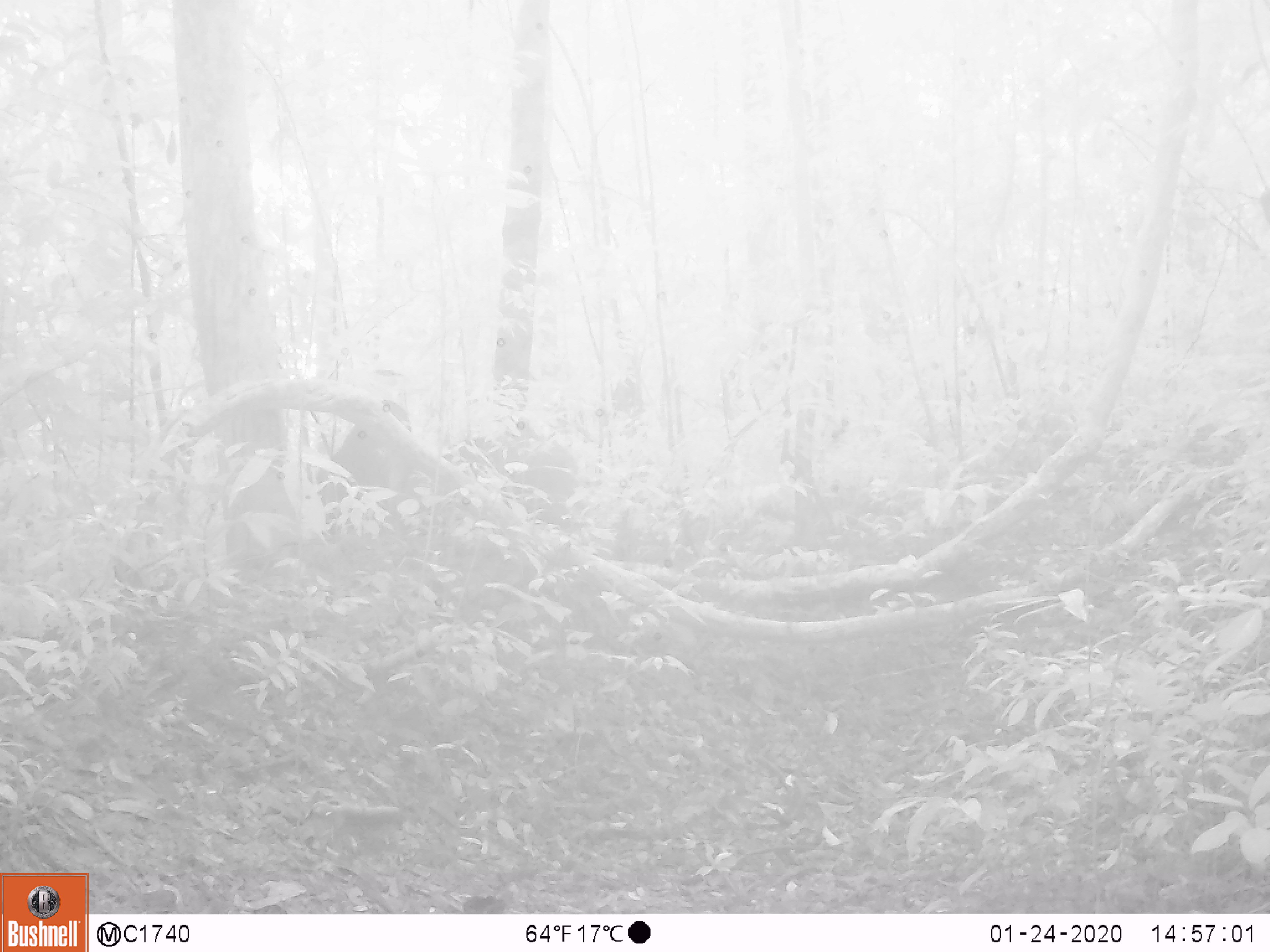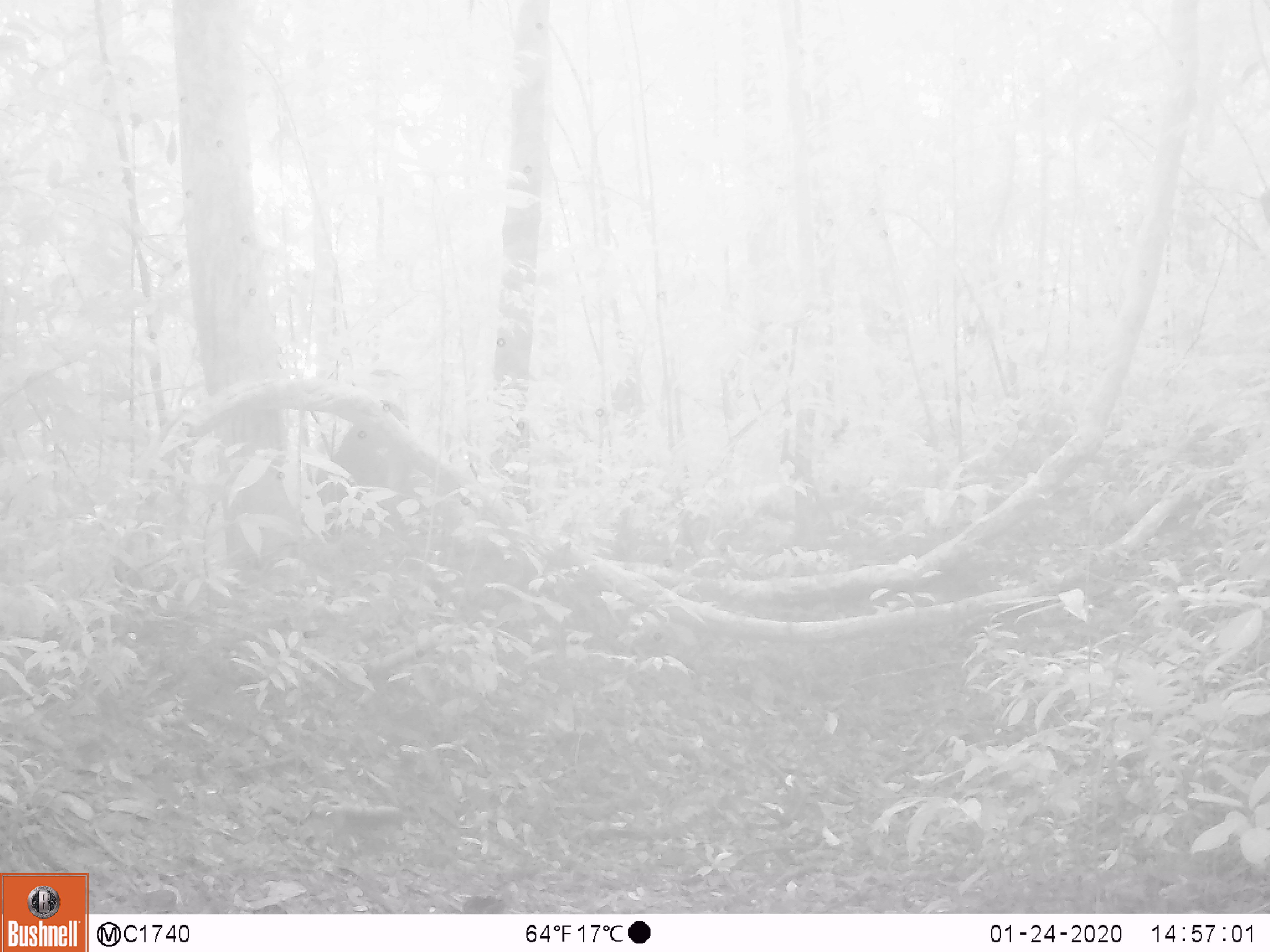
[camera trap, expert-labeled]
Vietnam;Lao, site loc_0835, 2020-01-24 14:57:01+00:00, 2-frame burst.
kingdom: Animalia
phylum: Chordata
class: Mammalia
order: Artiodactyla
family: Suidae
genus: Sus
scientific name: Sus scrofa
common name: eurasian wild pig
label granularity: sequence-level